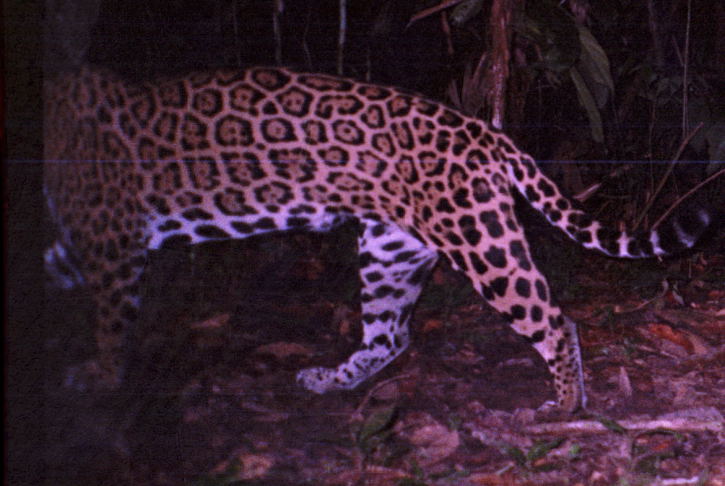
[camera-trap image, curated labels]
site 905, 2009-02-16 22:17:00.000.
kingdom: Animalia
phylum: Chordata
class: Mammalia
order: Carnivora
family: Felidae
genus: Panthera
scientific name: Panthera onca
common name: jaguar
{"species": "Panthera onca (jaguar)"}